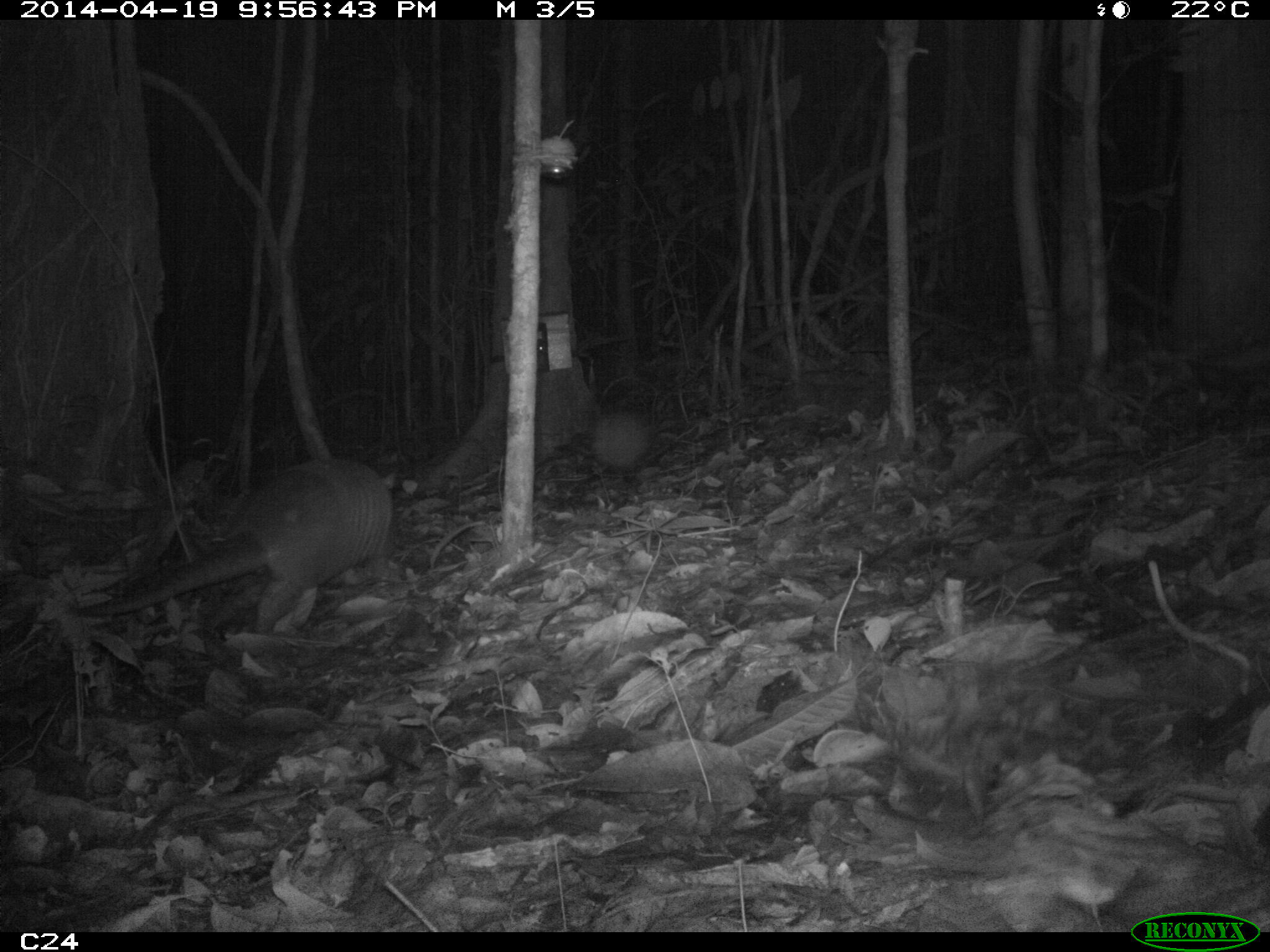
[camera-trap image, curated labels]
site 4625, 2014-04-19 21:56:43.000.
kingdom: Animalia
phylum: Chordata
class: Mammalia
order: Cingulata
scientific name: Cingulata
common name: armadillo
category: unknown armadillo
Unknown armadillo (armadillo) (Cingulata), count 1, age adult.